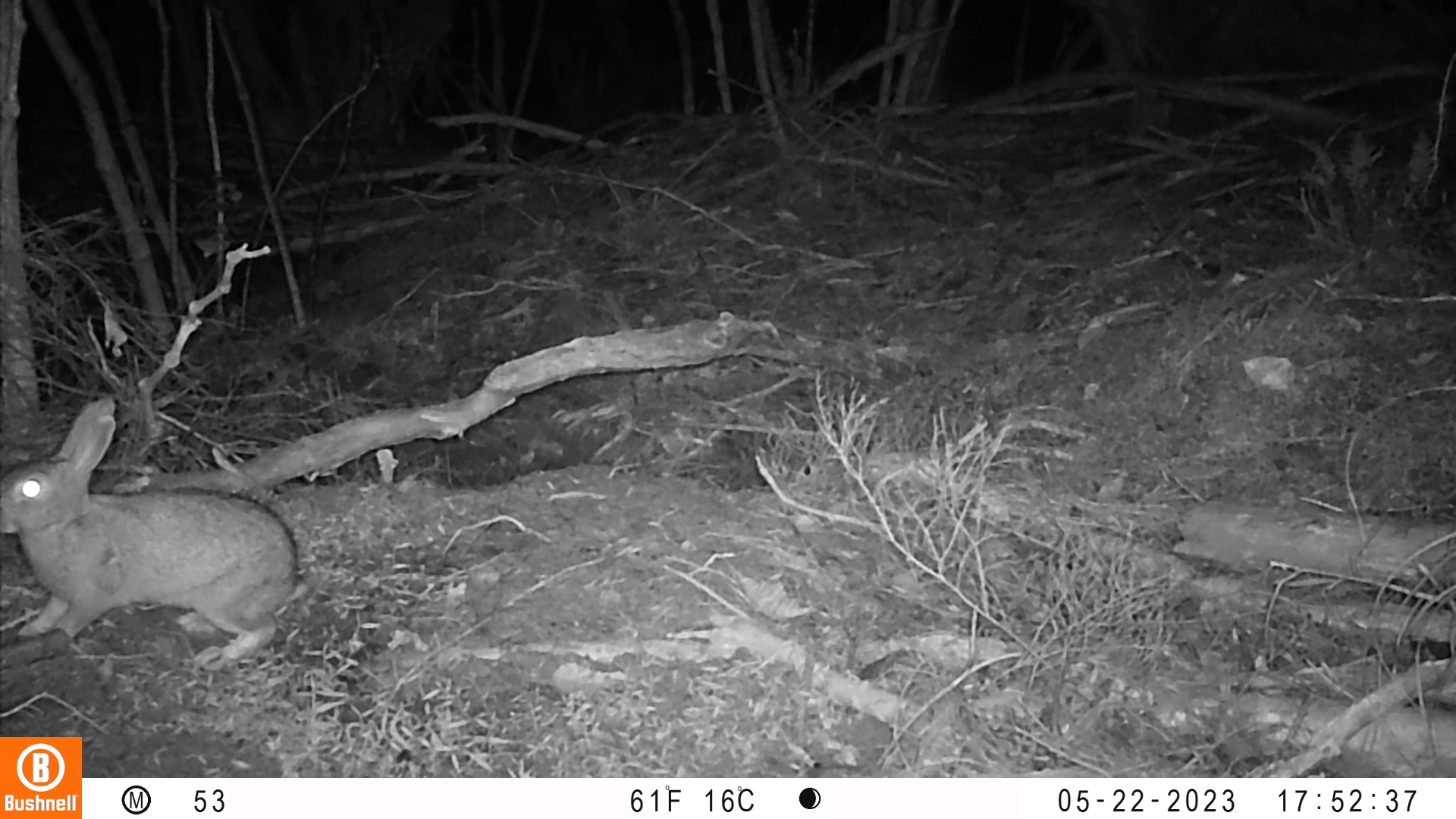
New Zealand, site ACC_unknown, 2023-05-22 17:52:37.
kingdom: Animalia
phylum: Chordata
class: Mammalia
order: Lagomorpha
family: Leporidae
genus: Oryctolagus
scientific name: Oryctolagus cuniculus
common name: european rabbit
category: rabbit